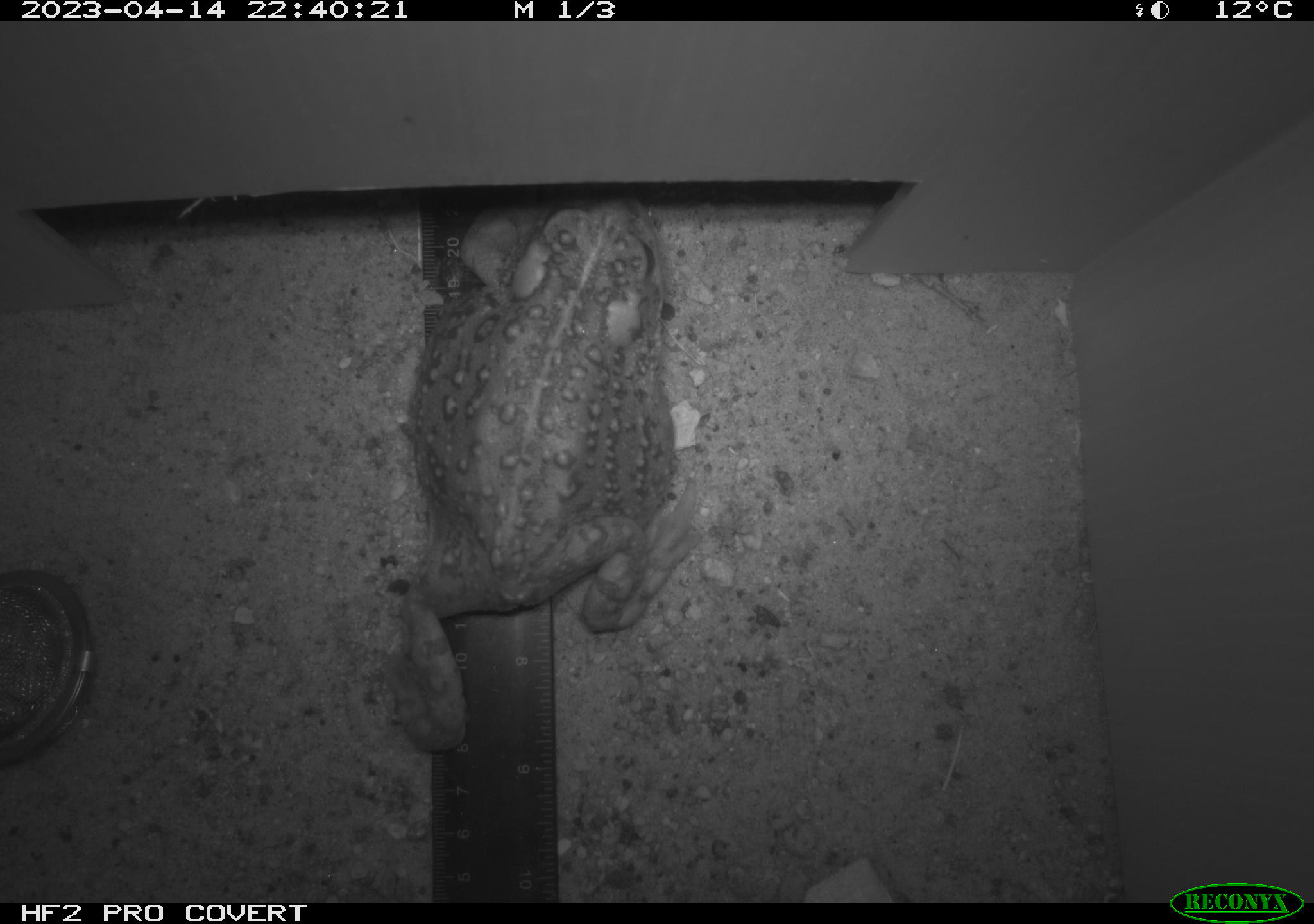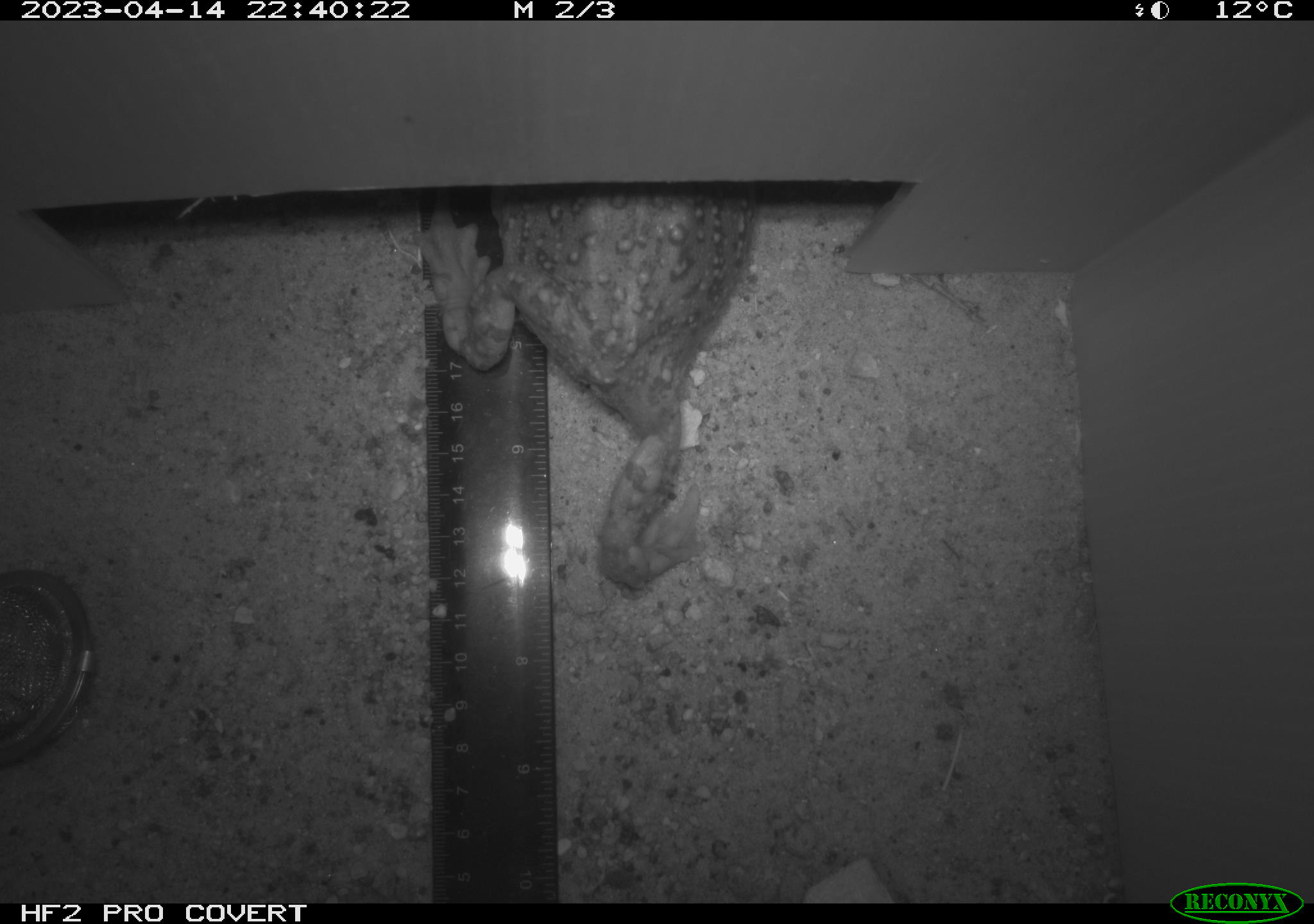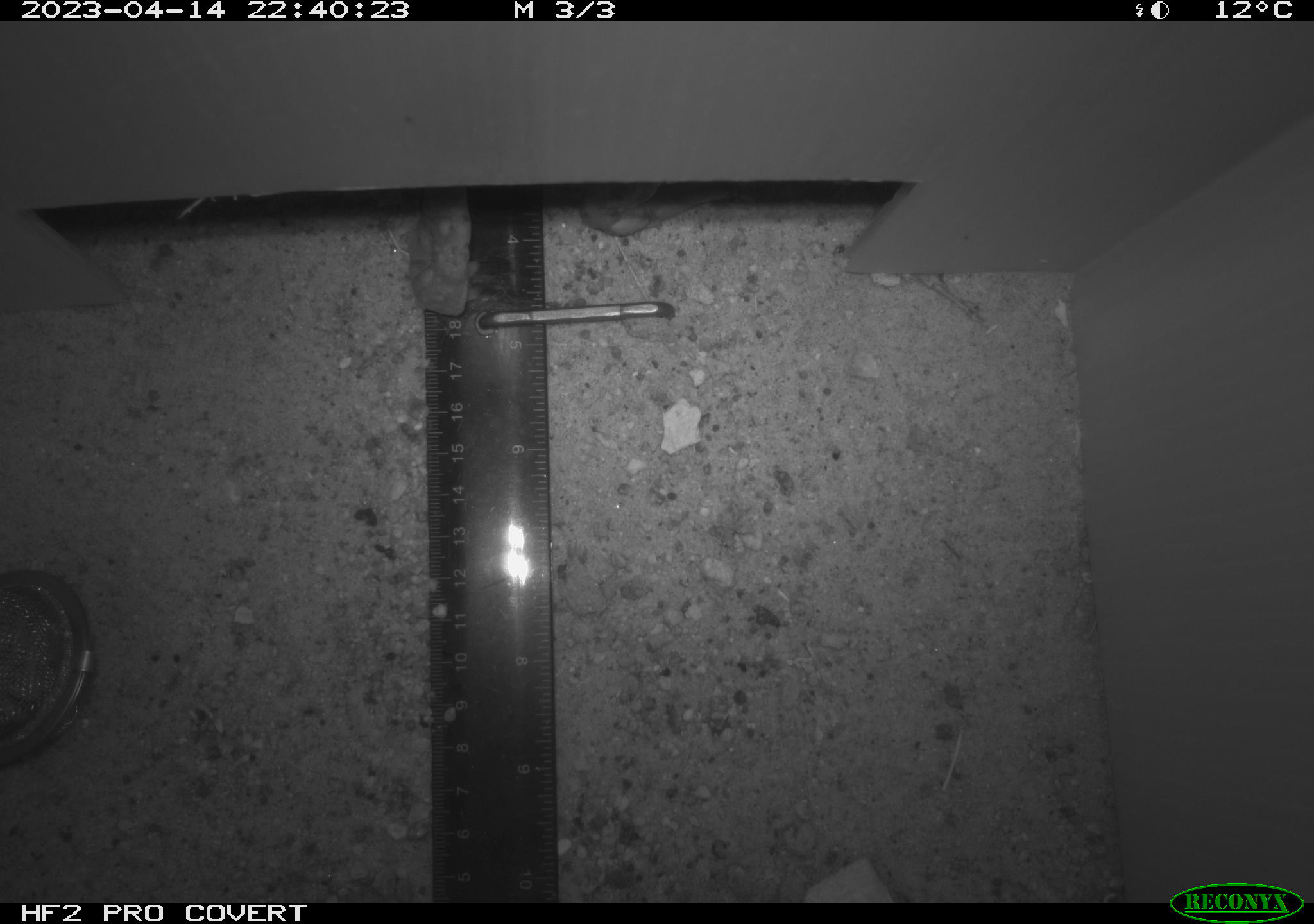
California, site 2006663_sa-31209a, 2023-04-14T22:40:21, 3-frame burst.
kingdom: Animalia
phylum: Chordata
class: Amphibia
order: Anura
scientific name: Anura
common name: frogs